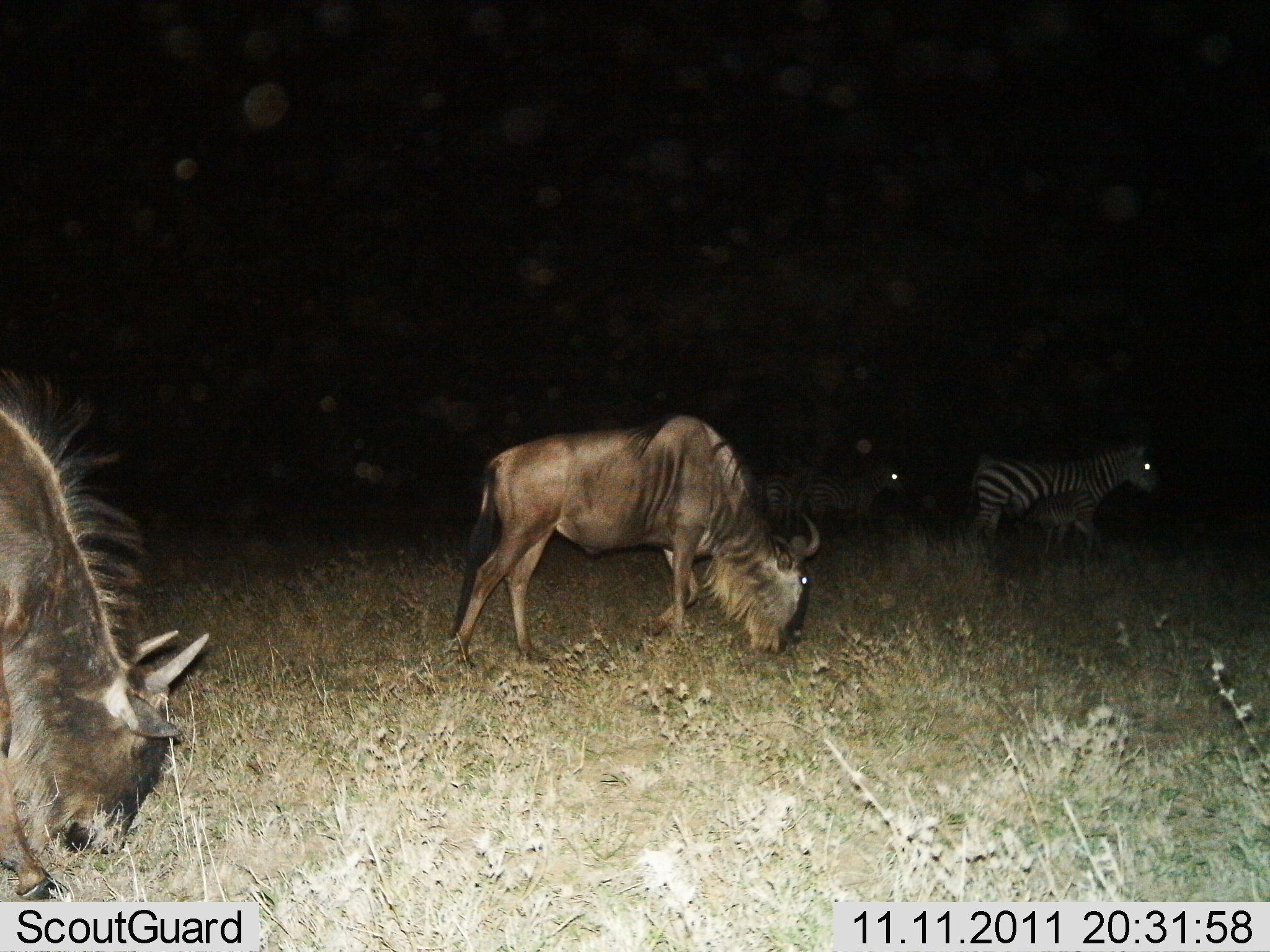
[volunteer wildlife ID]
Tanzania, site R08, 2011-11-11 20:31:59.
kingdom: Animalia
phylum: Chordata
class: Mammalia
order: Artiodactyla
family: Bovidae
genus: Connochaetes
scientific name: Connochaetes taurinus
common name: blue wildebeest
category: wildebeest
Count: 2.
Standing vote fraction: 22%.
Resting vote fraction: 0%.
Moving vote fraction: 22%.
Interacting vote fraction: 0%.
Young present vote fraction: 0%.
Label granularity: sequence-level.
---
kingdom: Animalia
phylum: Chordata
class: Mammalia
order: Perissodactyla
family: Equidae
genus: Equus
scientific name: Equus quagga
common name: plains zebra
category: zebra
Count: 2.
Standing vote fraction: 64%.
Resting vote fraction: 7%.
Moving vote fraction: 29%.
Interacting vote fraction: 0%.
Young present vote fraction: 43%.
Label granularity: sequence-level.